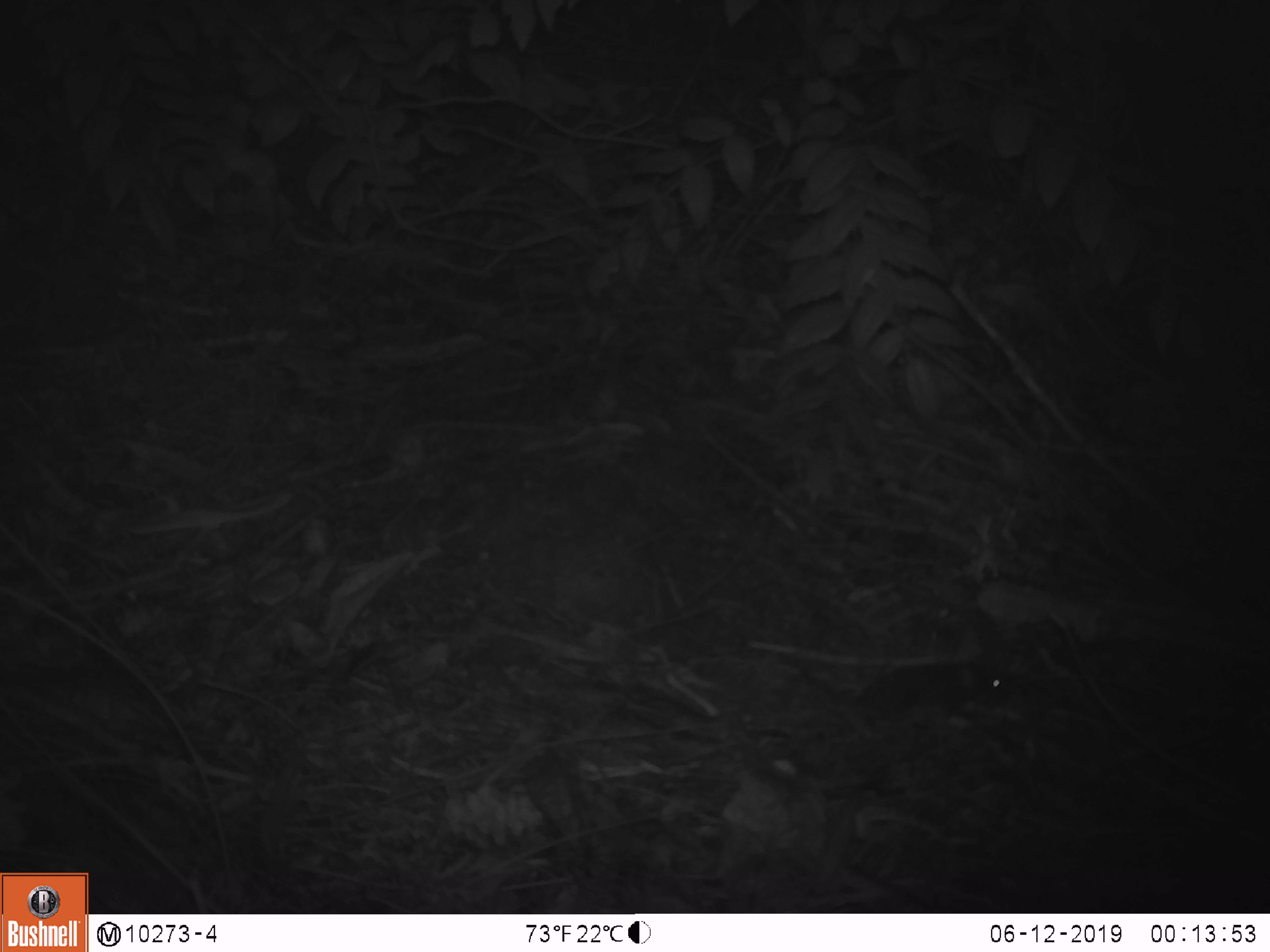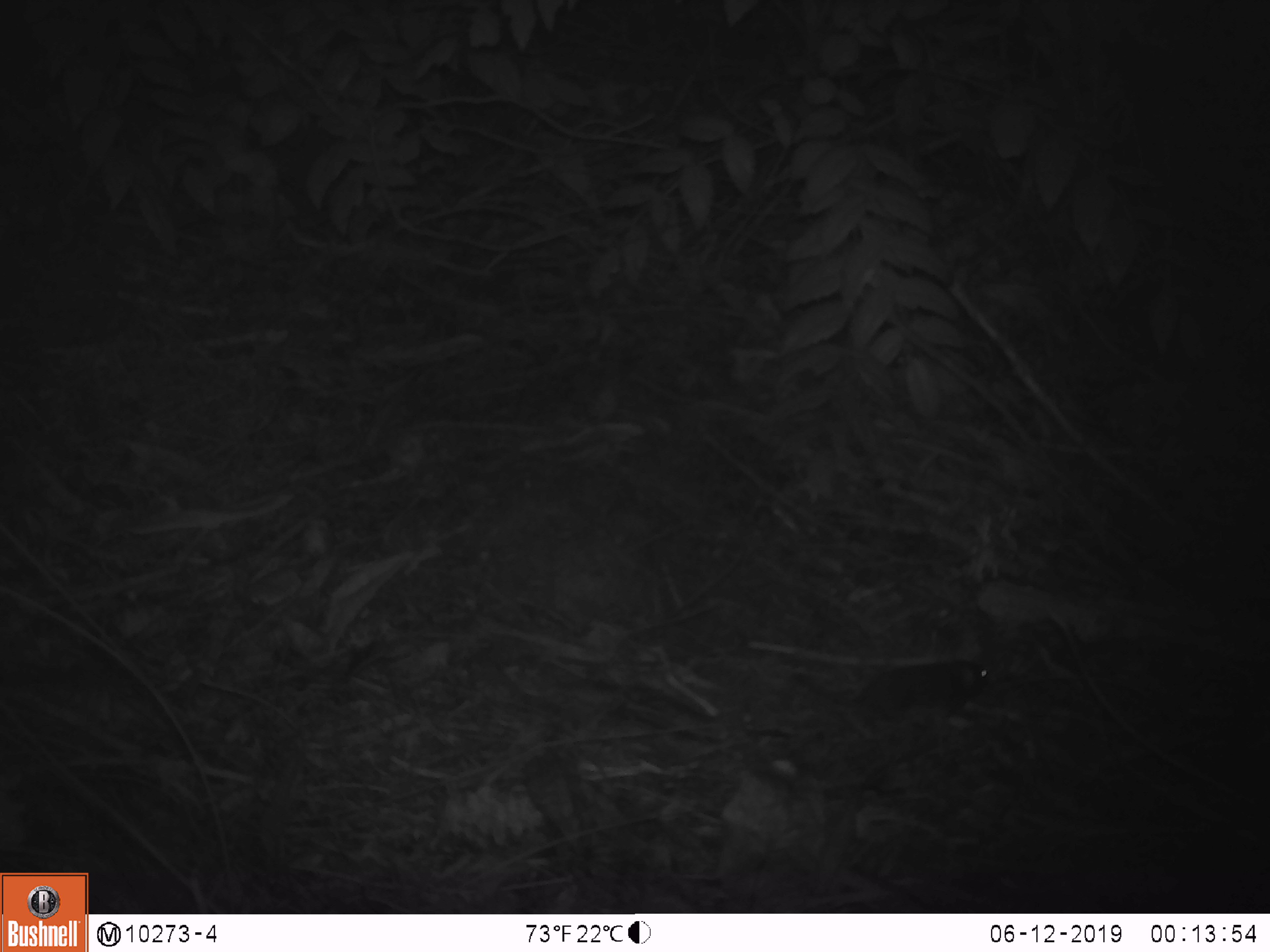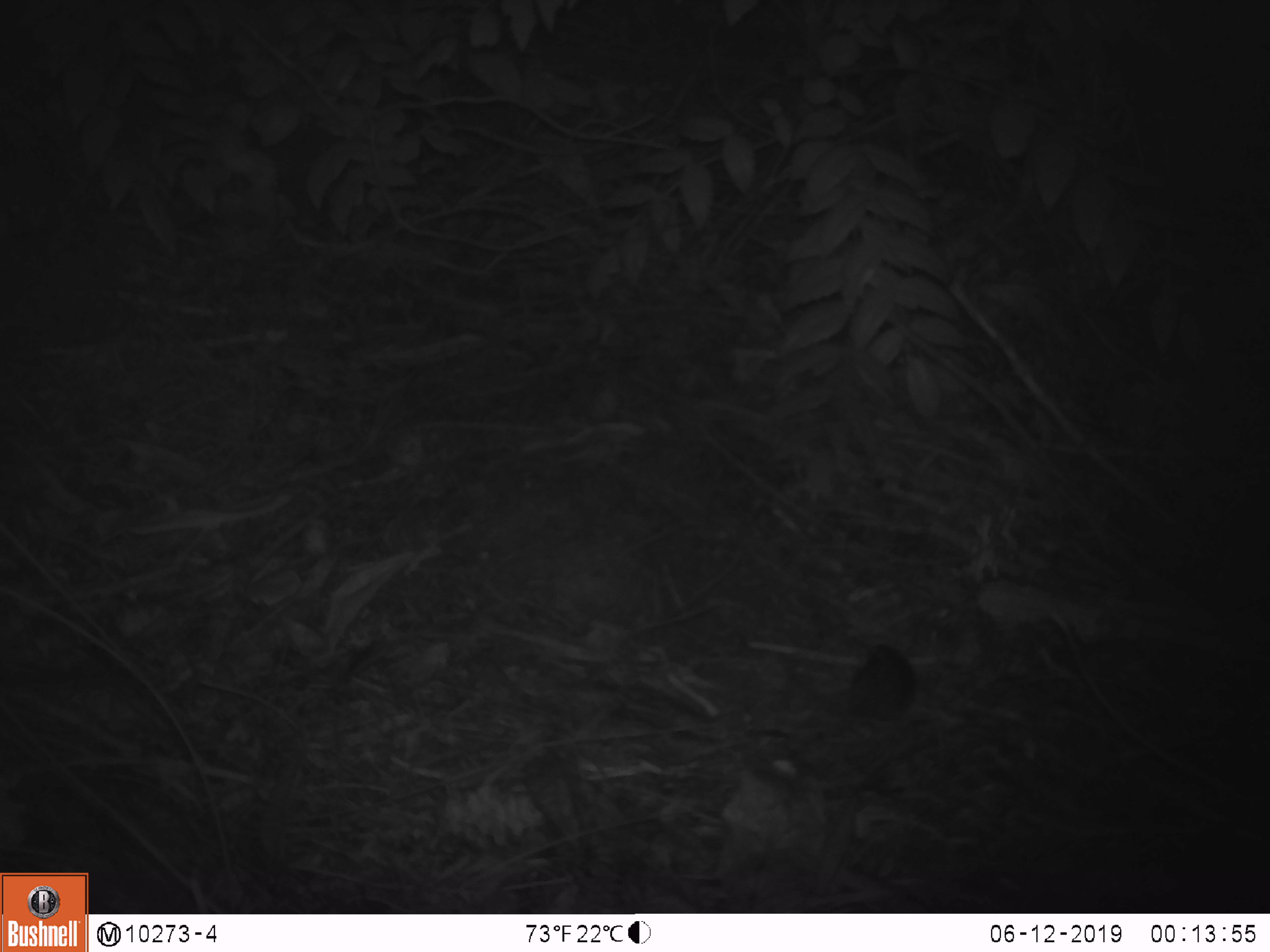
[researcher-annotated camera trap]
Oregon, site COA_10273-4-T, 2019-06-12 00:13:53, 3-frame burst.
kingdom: Animalia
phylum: Chordata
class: Mammalia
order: Rodentia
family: Cricetidae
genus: Neotoma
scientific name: Neotoma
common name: woodrats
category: neotoma species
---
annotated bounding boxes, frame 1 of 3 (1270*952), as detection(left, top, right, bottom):
neotoma species: detection(799, 638, 1015, 729)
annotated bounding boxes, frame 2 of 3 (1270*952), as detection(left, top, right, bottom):
neotoma species: detection(785, 631, 1007, 721)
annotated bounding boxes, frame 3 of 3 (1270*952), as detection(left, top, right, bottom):
neotoma species: detection(818, 632, 926, 728)